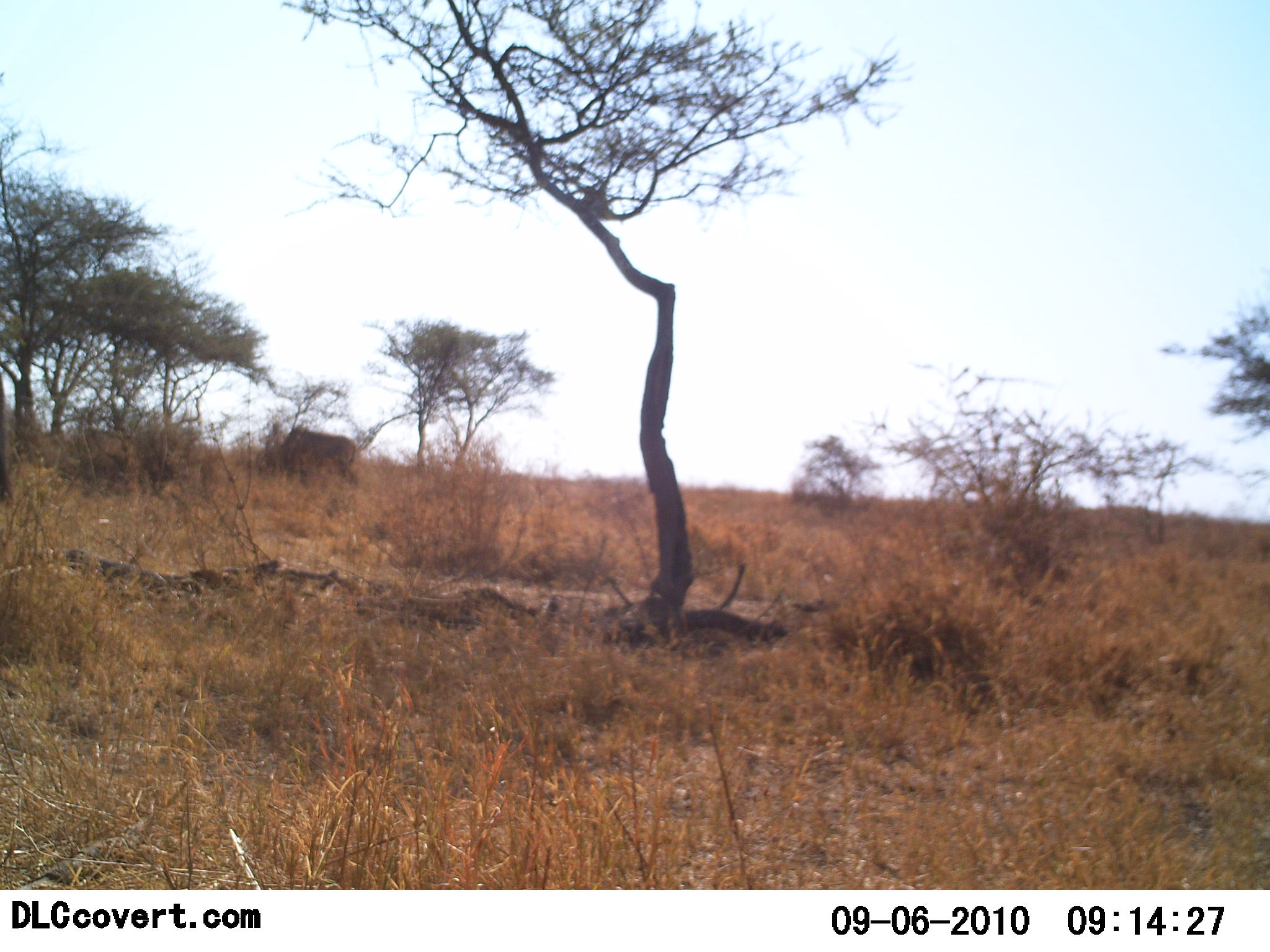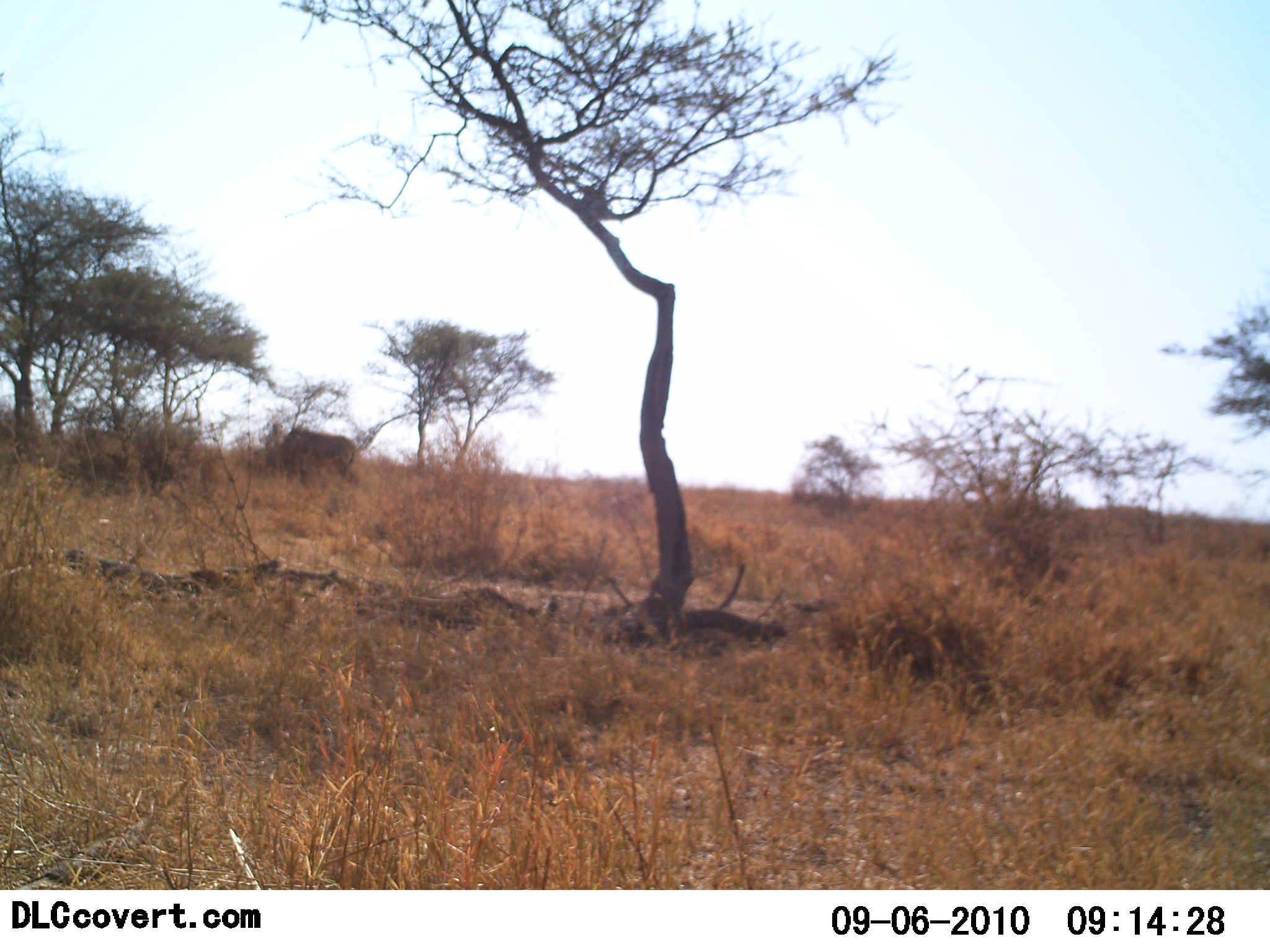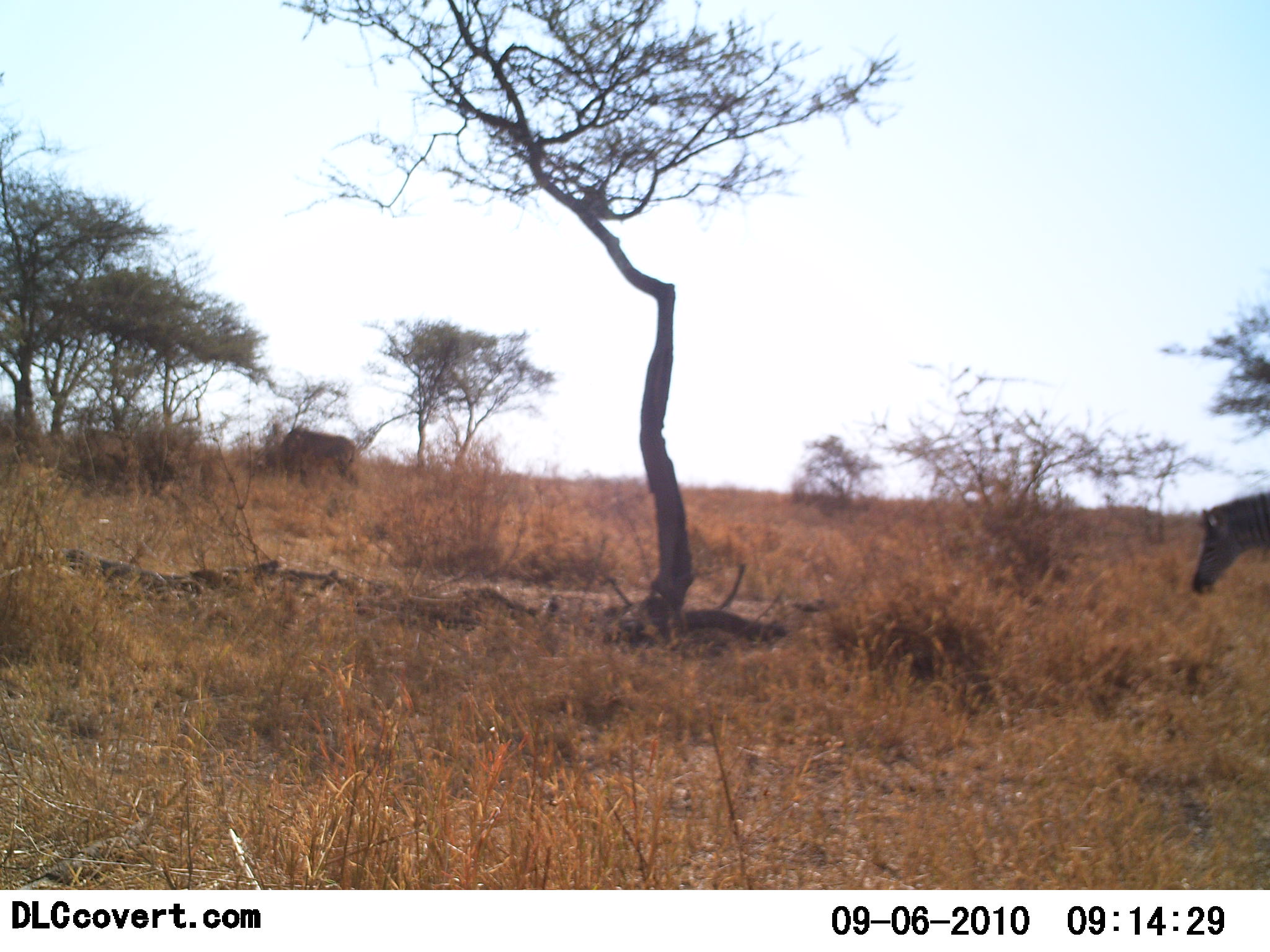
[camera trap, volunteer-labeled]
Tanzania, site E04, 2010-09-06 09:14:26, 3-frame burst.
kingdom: Animalia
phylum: Chordata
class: Mammalia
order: Perissodactyla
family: Equidae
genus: Equus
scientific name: Equus quagga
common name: plains zebra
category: zebra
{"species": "zebra (plains zebra) (Equus quagga)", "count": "1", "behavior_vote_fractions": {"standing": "0%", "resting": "0%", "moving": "100%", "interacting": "0%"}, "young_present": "0%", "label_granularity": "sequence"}